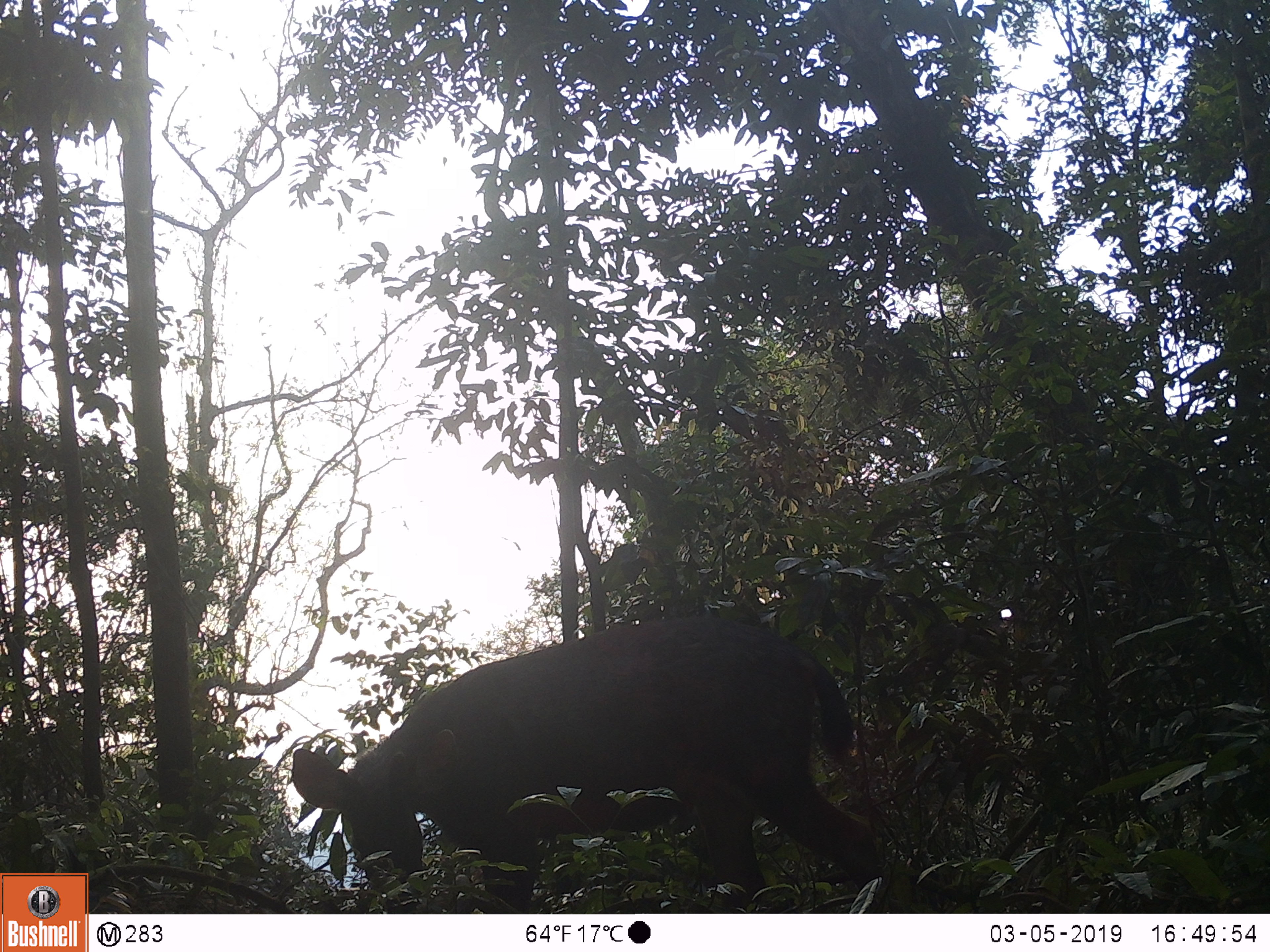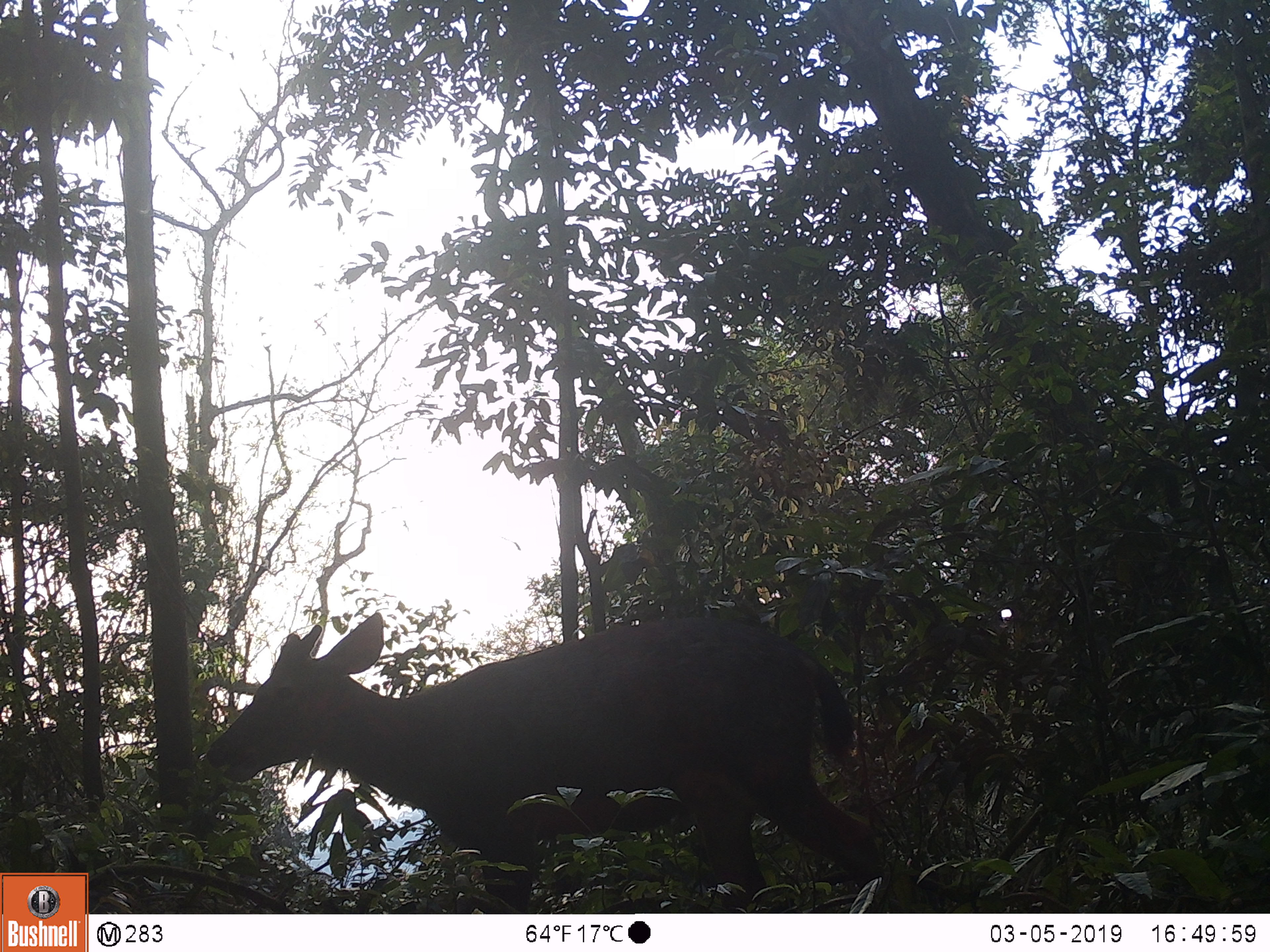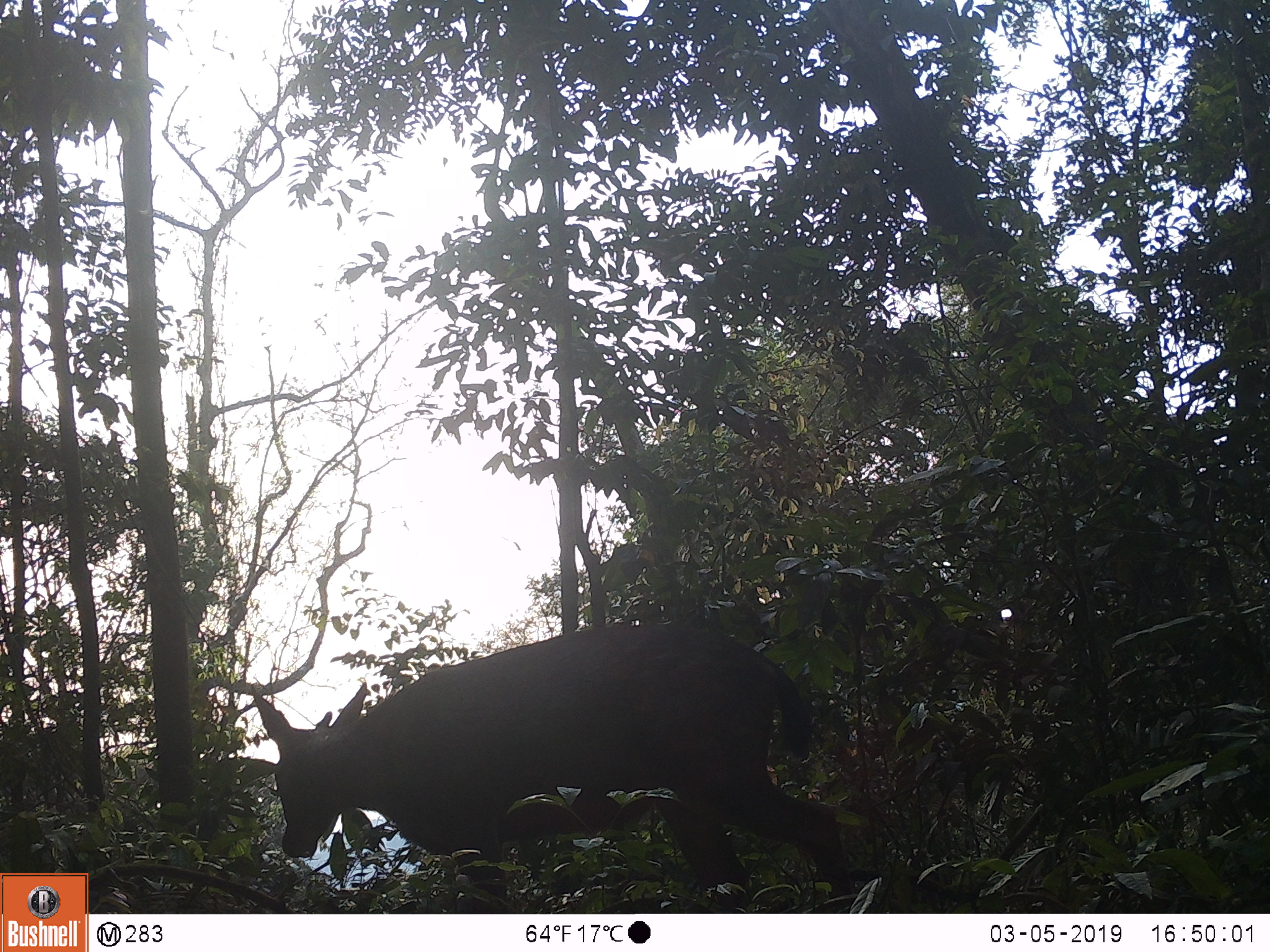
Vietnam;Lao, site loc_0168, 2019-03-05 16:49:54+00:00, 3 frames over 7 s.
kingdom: Animalia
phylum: Chordata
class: Mammalia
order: Artiodactyla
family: Cervidae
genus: Rusa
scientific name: Rusa unicolor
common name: sambar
Sambar (Rusa unicolor). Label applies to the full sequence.